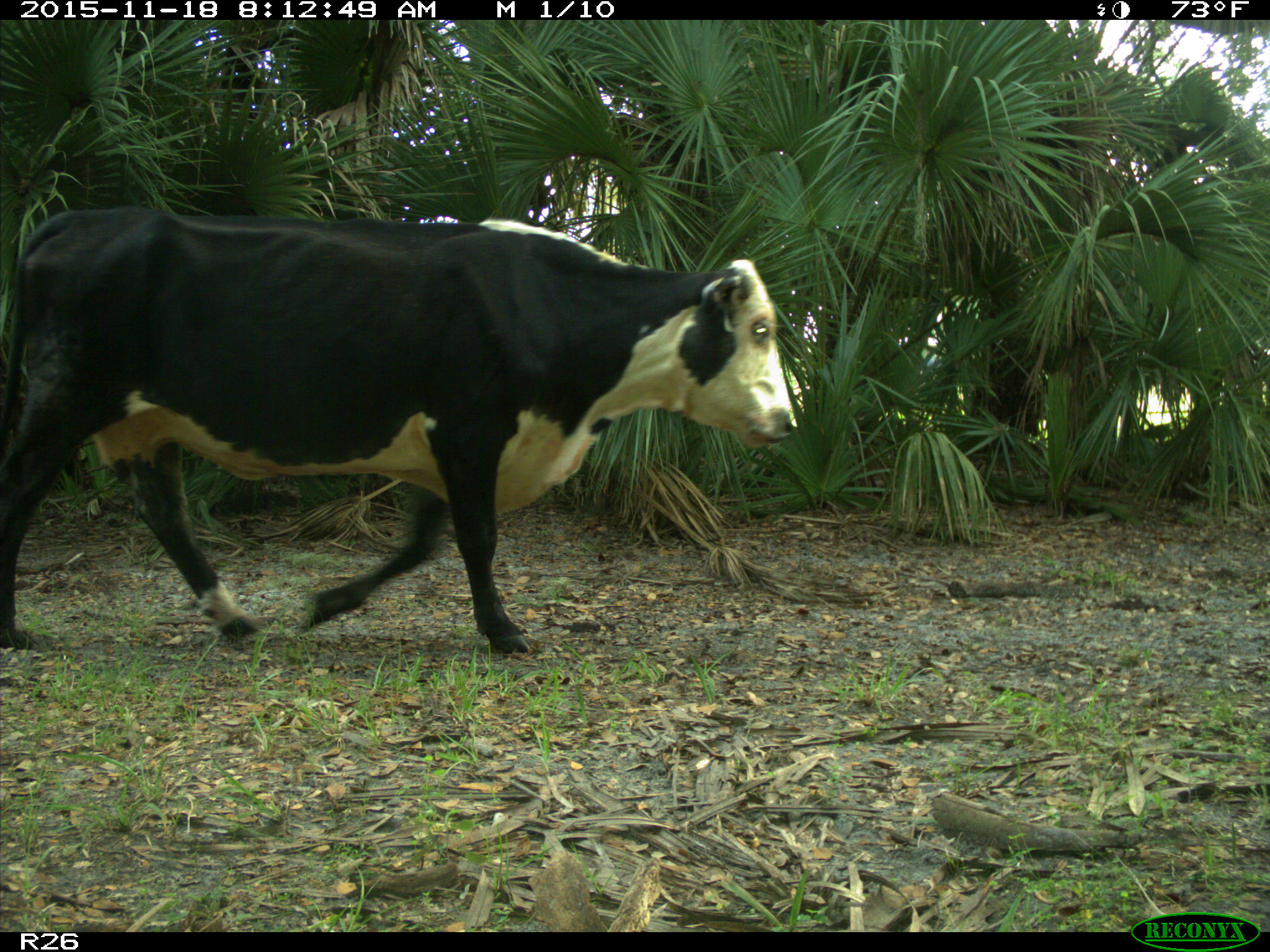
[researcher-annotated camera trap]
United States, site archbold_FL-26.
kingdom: Animalia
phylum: Chordata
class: Mammalia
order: Artiodactyla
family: Bovidae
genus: Bos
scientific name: Bos taurus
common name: domestic cow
Bos taurus (domestic cow).